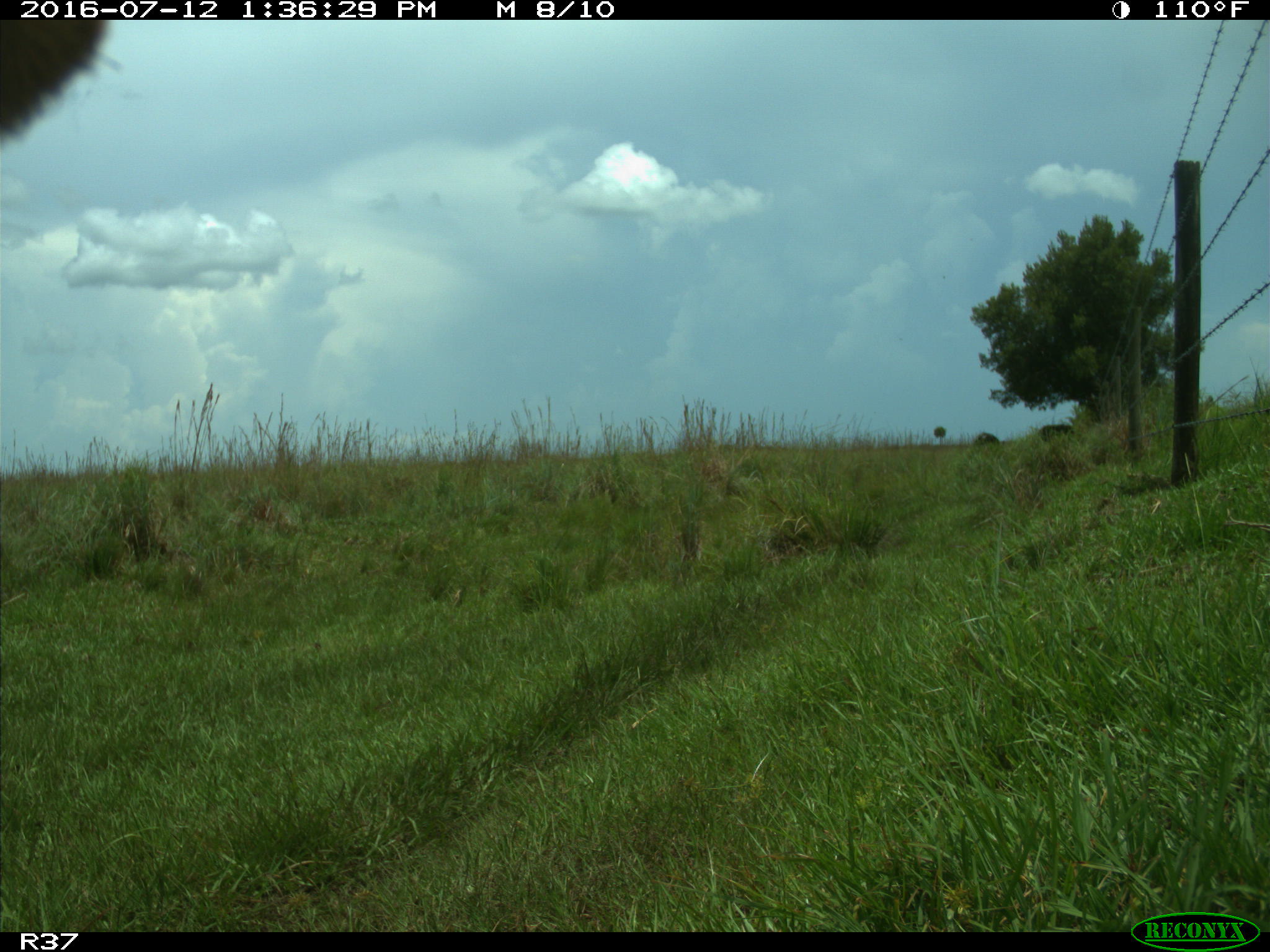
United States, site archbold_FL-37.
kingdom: Animalia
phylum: Chordata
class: Mammalia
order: Artiodactyla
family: Bovidae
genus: Bos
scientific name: Bos taurus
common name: domestic cow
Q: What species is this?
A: Bos taurus (domestic cow).